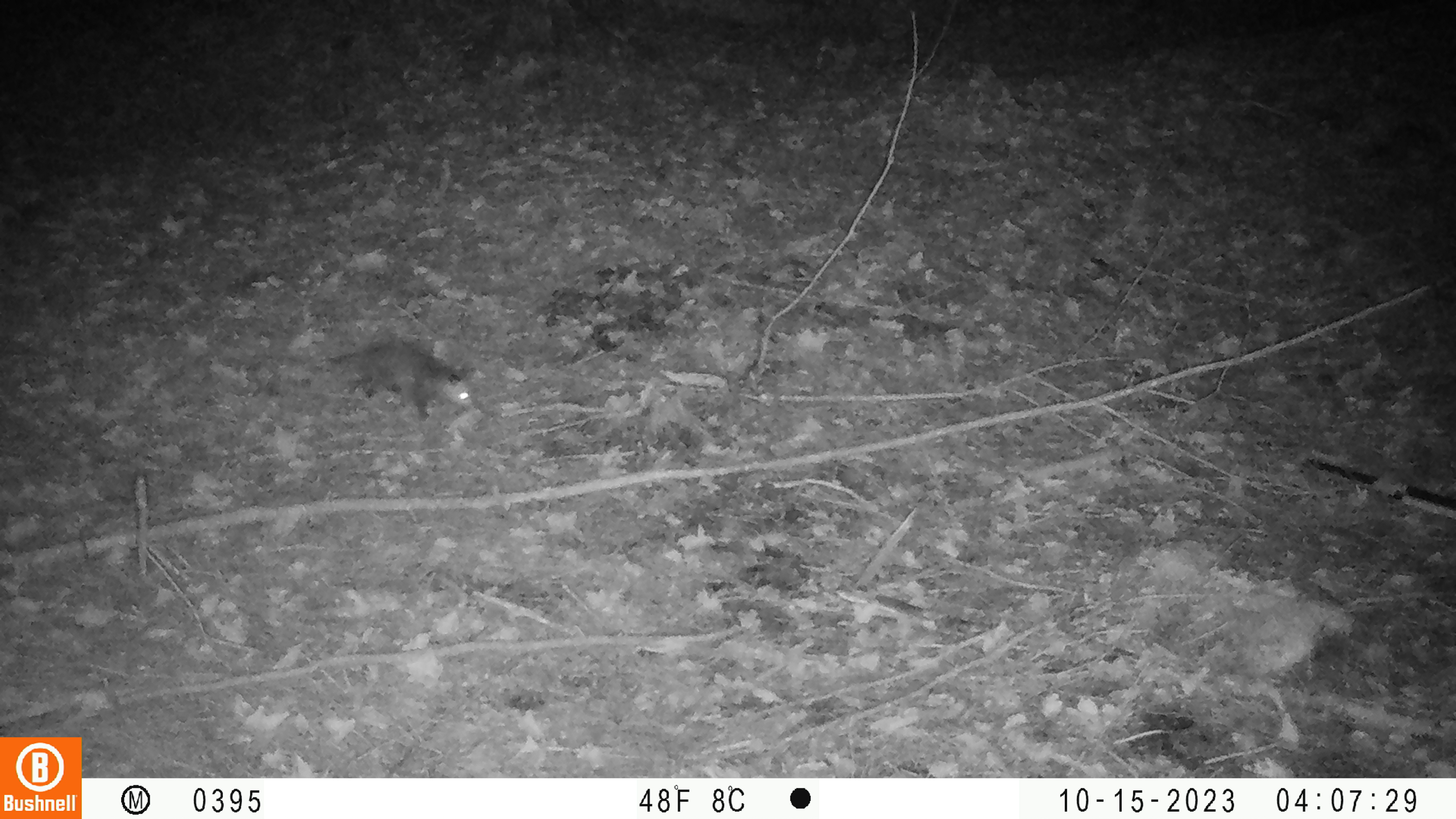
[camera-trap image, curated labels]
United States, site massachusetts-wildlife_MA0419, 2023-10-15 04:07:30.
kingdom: Animalia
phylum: Chordata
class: Mammalia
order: Didelphimorphia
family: Didelphidae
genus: Didelphis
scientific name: Didelphis virginiana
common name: opossum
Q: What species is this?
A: Opossum (Didelphis virginiana).